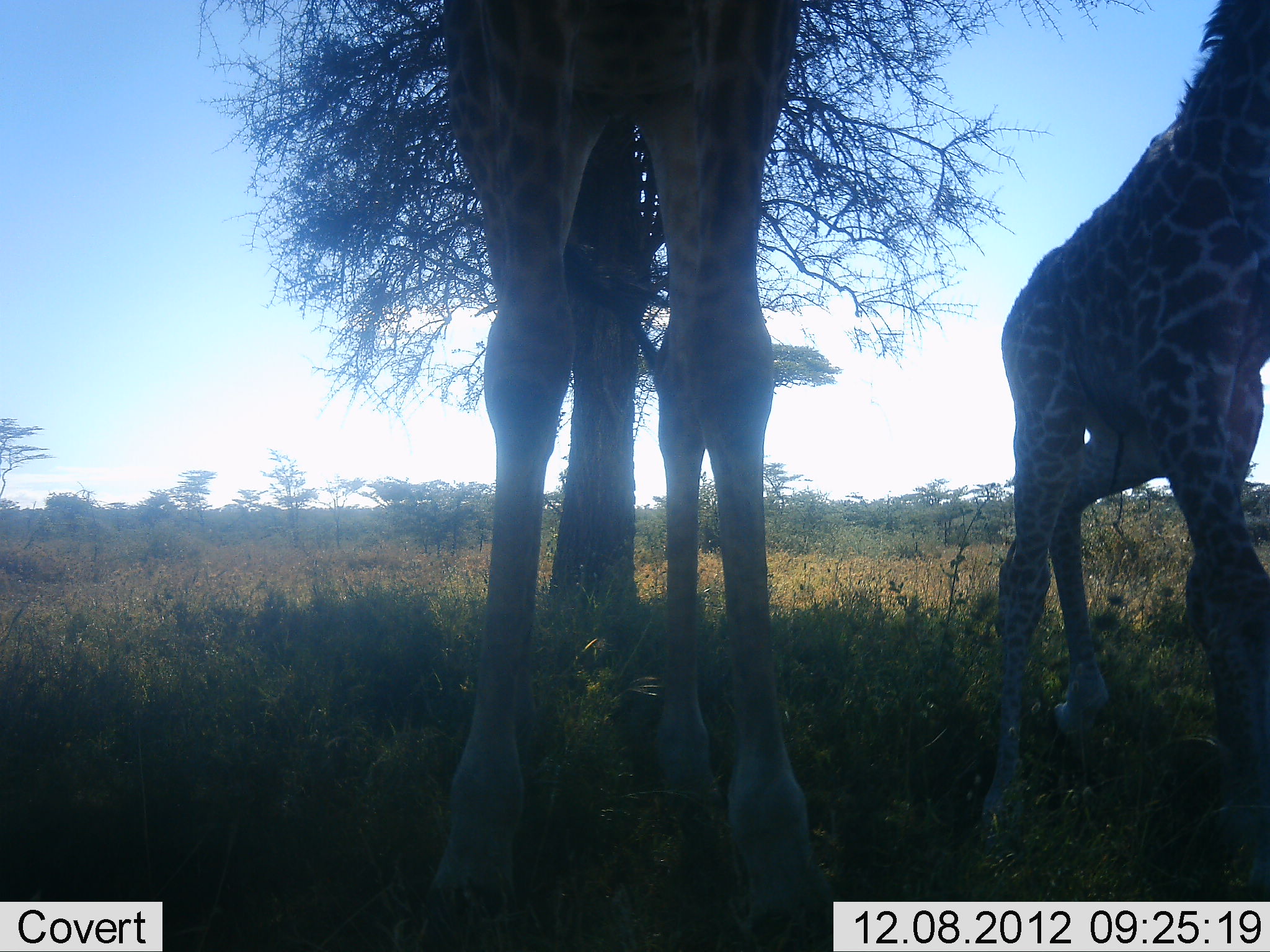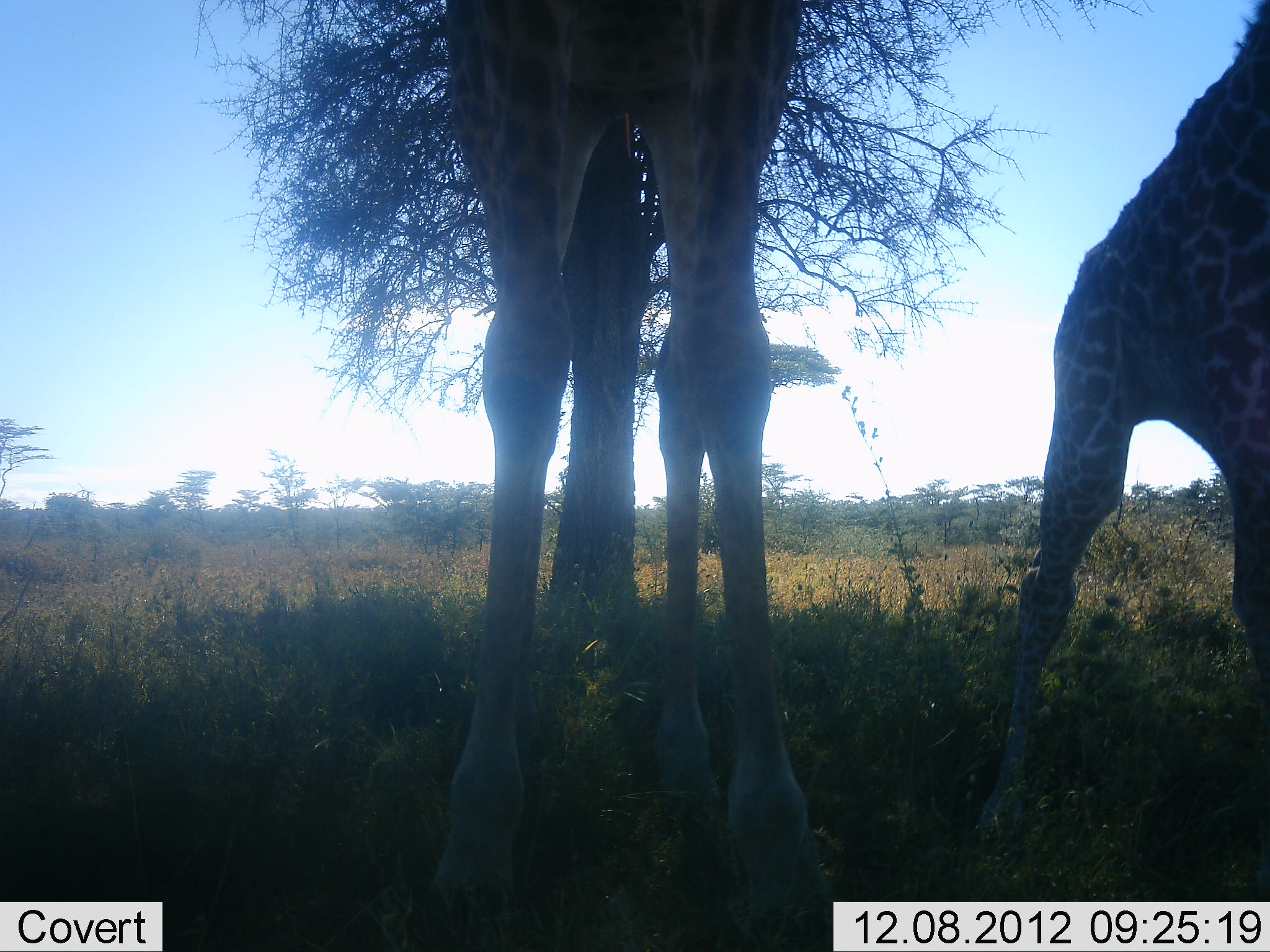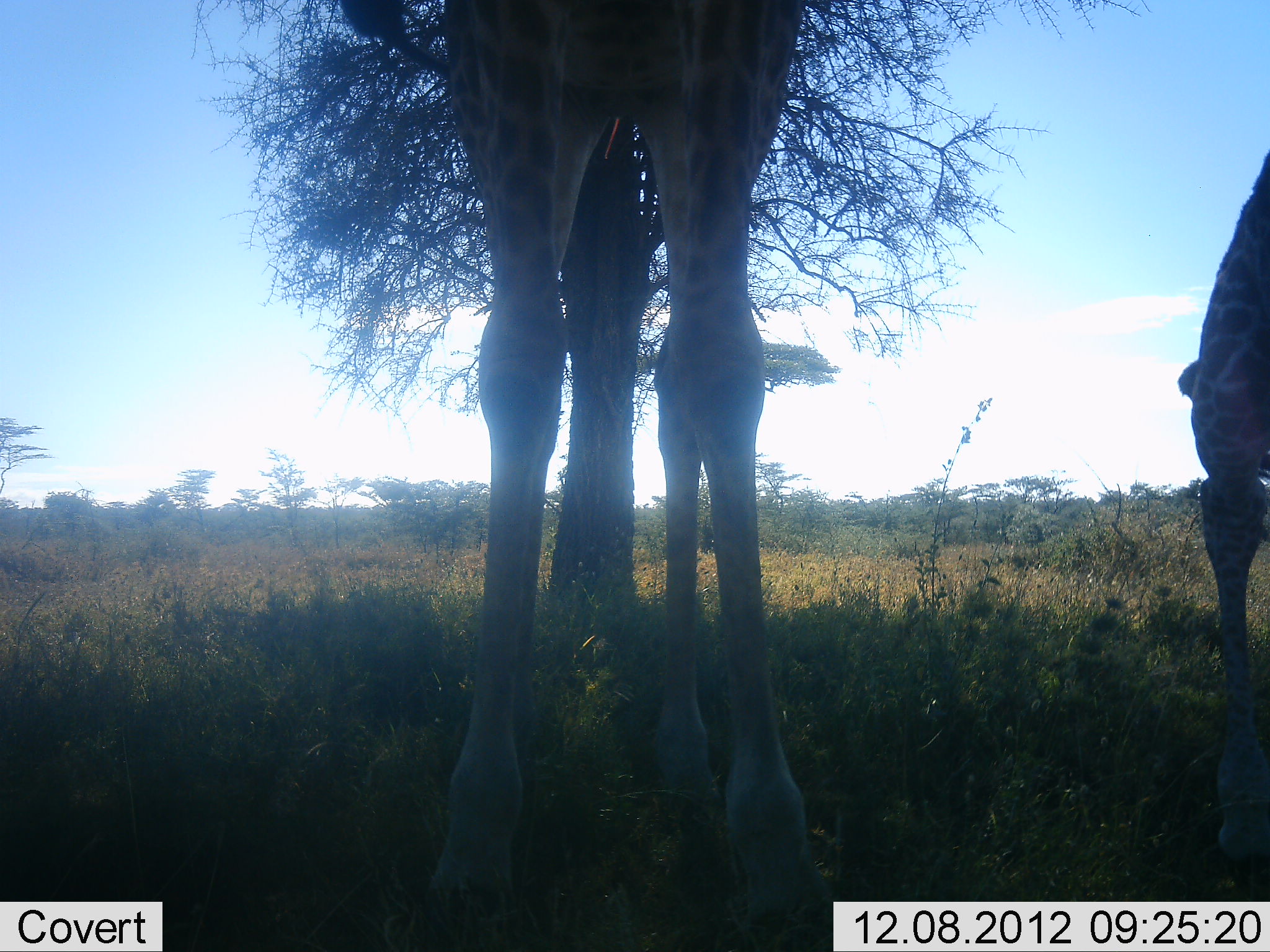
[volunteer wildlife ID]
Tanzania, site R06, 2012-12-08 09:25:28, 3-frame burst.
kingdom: Animalia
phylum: Chordata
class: Mammalia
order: Artiodactyla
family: Giraffidae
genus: Giraffa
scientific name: Giraffa camelopardalis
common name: giraffe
Giraffe (Giraffa camelopardalis), count 2. Behavior (volunteer vote fractions): standing 100%, resting 0%, moving 70%, interacting 0%. Young present (vote fraction): 20%. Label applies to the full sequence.